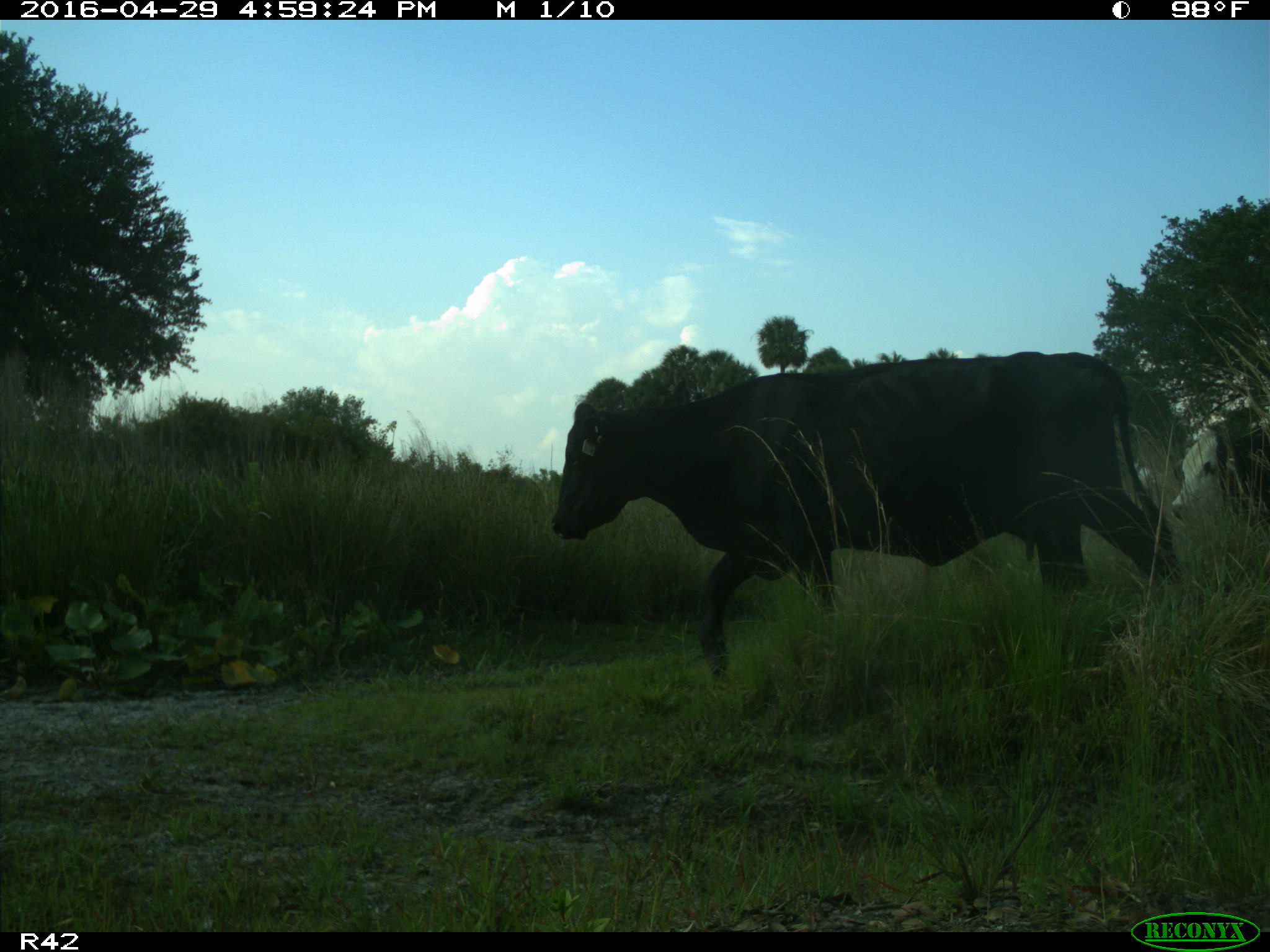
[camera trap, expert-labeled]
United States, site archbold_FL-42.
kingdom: Animalia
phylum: Chordata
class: Mammalia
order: Artiodactyla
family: Bovidae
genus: Bos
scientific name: Bos taurus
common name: domestic cow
Bos taurus (domestic cow).